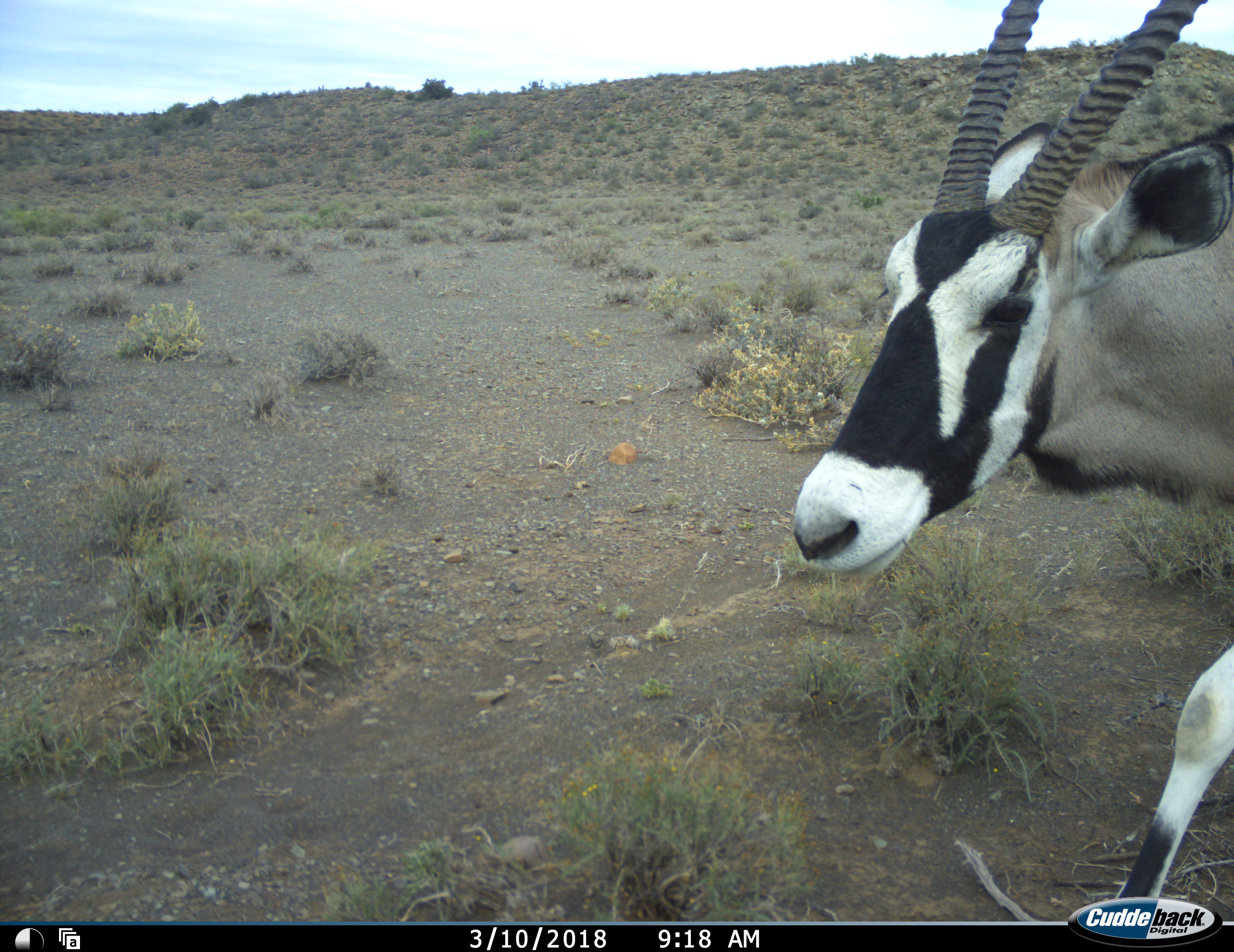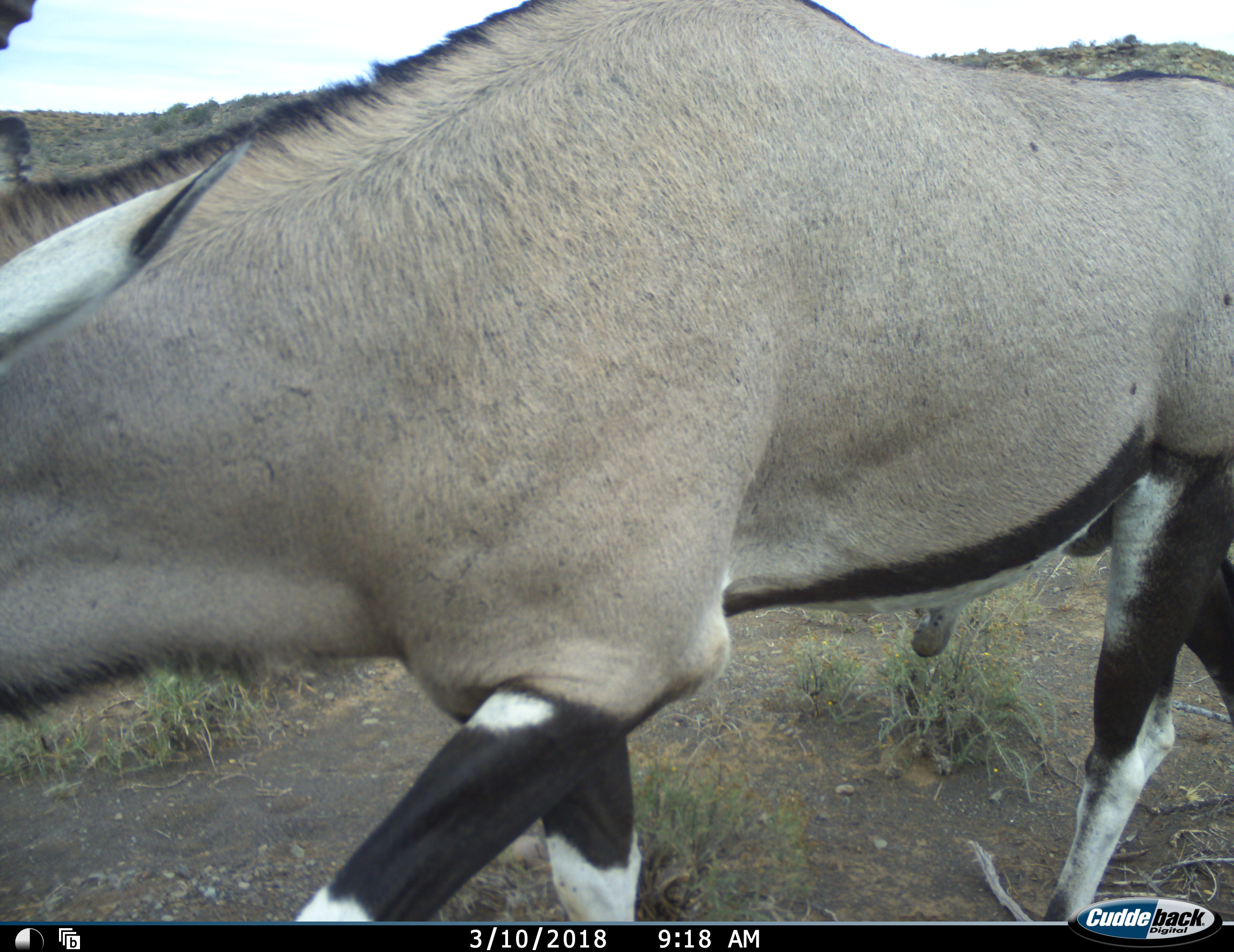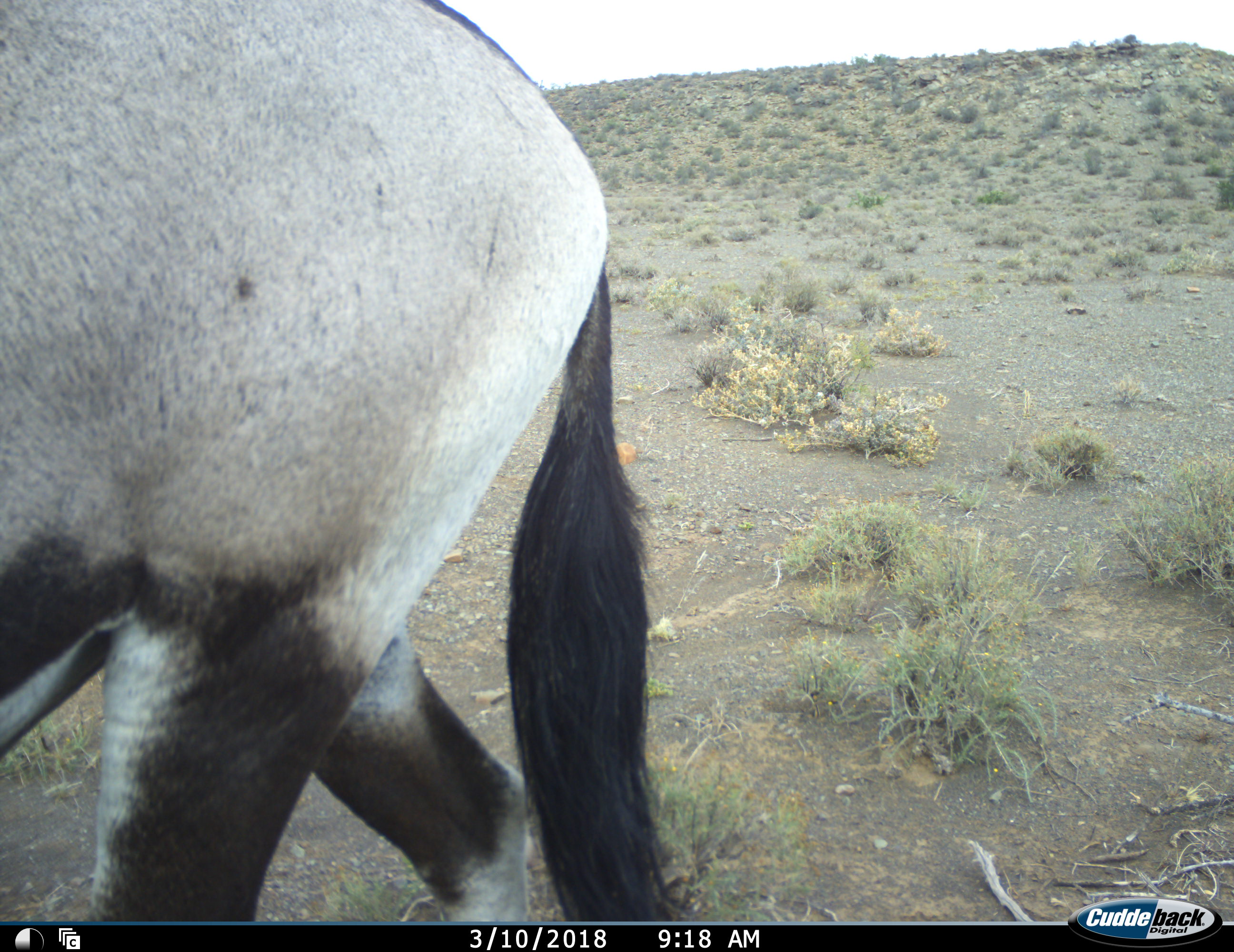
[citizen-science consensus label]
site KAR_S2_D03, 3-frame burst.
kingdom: Animalia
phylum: Chordata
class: Mammalia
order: Artiodactyla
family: Bovidae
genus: Oryx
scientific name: Oryx gazella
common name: gemsbok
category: oryx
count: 1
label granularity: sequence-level